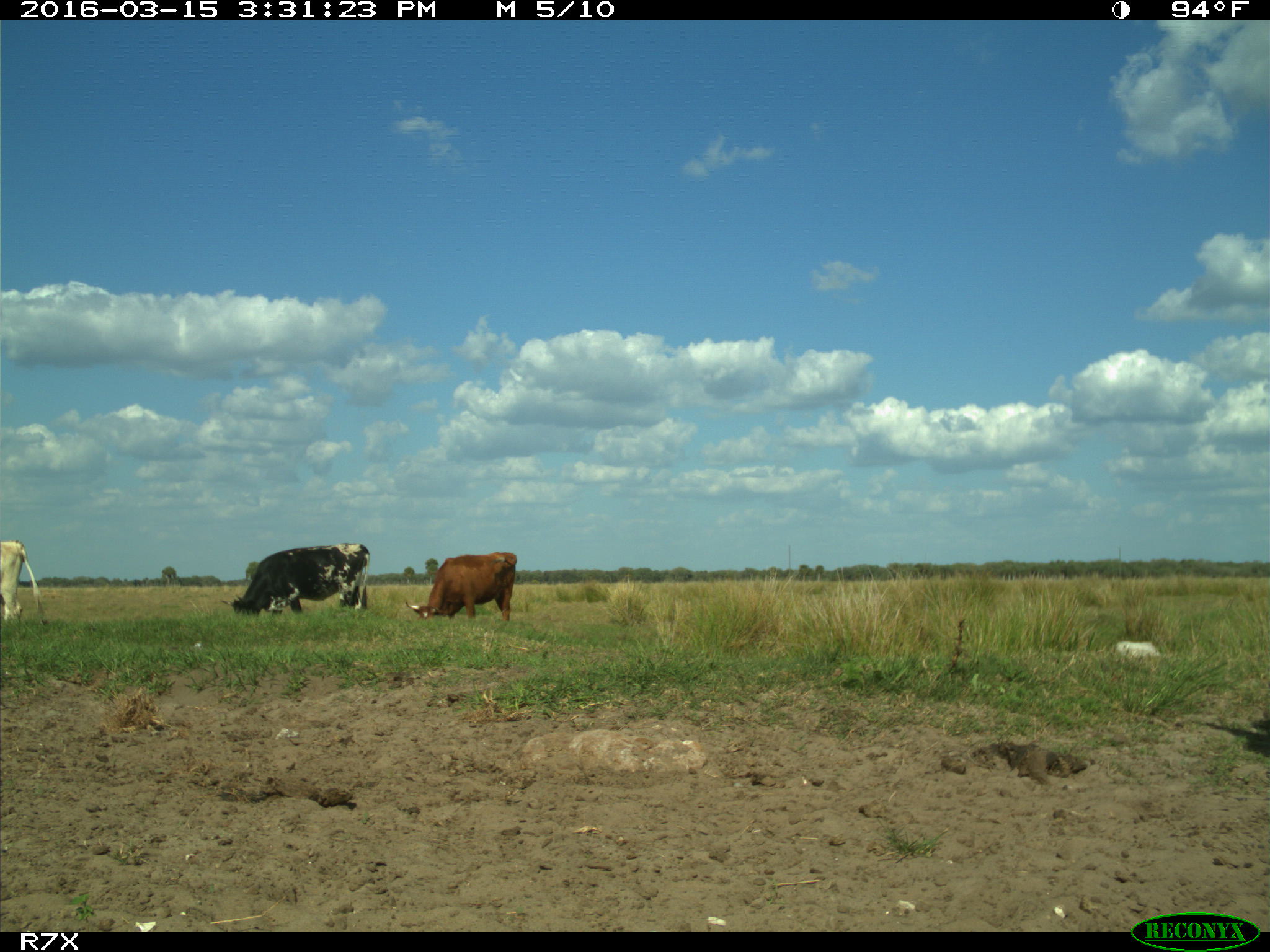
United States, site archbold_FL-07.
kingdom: Animalia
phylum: Chordata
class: Mammalia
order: Artiodactyla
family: Bovidae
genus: Bos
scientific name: Bos taurus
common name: domestic cow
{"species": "Bos taurus (domestic cow)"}